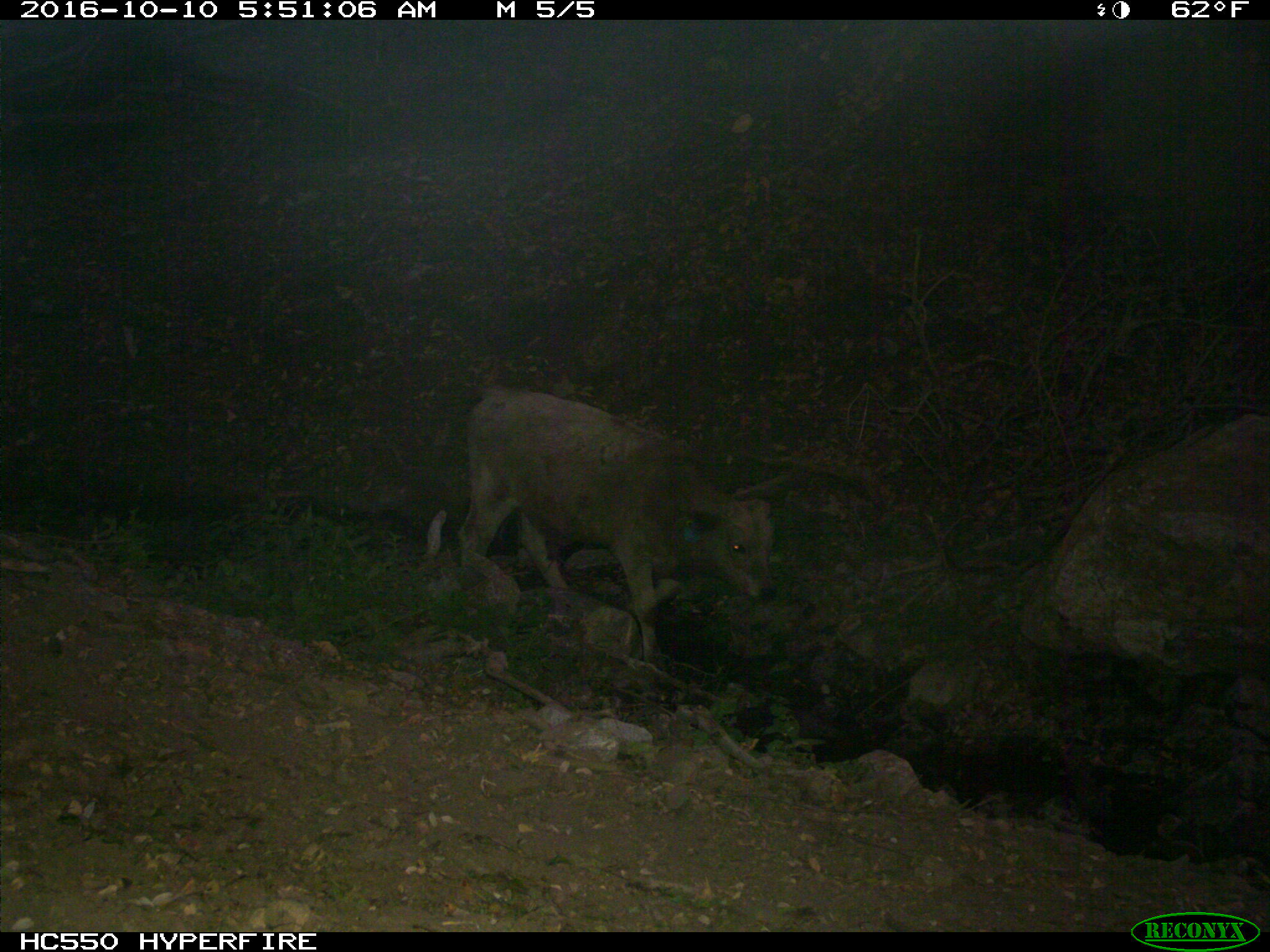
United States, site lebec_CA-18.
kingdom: Animalia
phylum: Chordata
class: Mammalia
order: Artiodactyla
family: Bovidae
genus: Bos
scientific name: Bos taurus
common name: domestic cow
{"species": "Bos taurus (domestic cow)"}